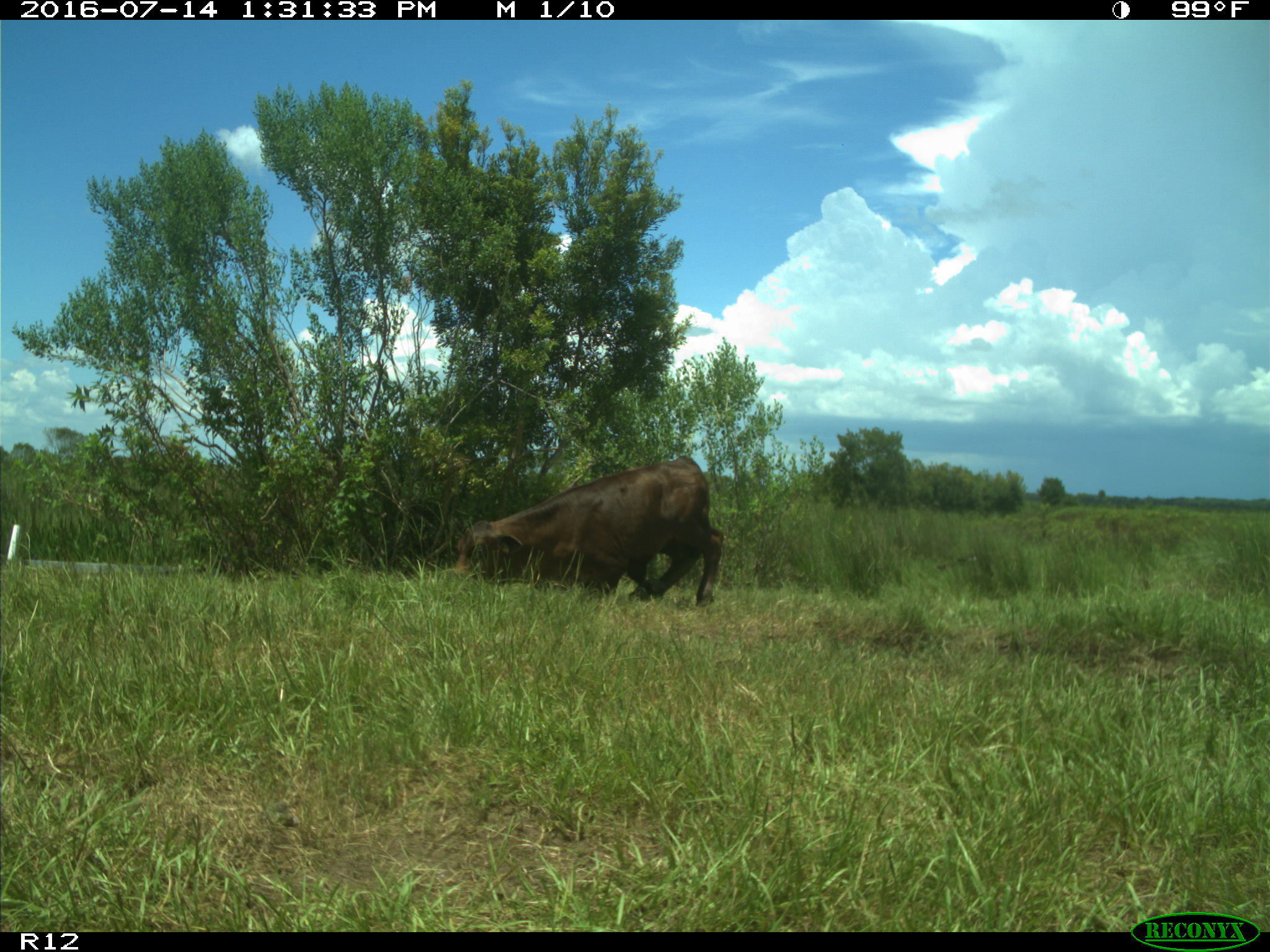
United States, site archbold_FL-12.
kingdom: Animalia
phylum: Chordata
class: Mammalia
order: Artiodactyla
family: Bovidae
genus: Bos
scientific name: Bos taurus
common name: domestic cow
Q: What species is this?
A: Bos taurus (domestic cow).